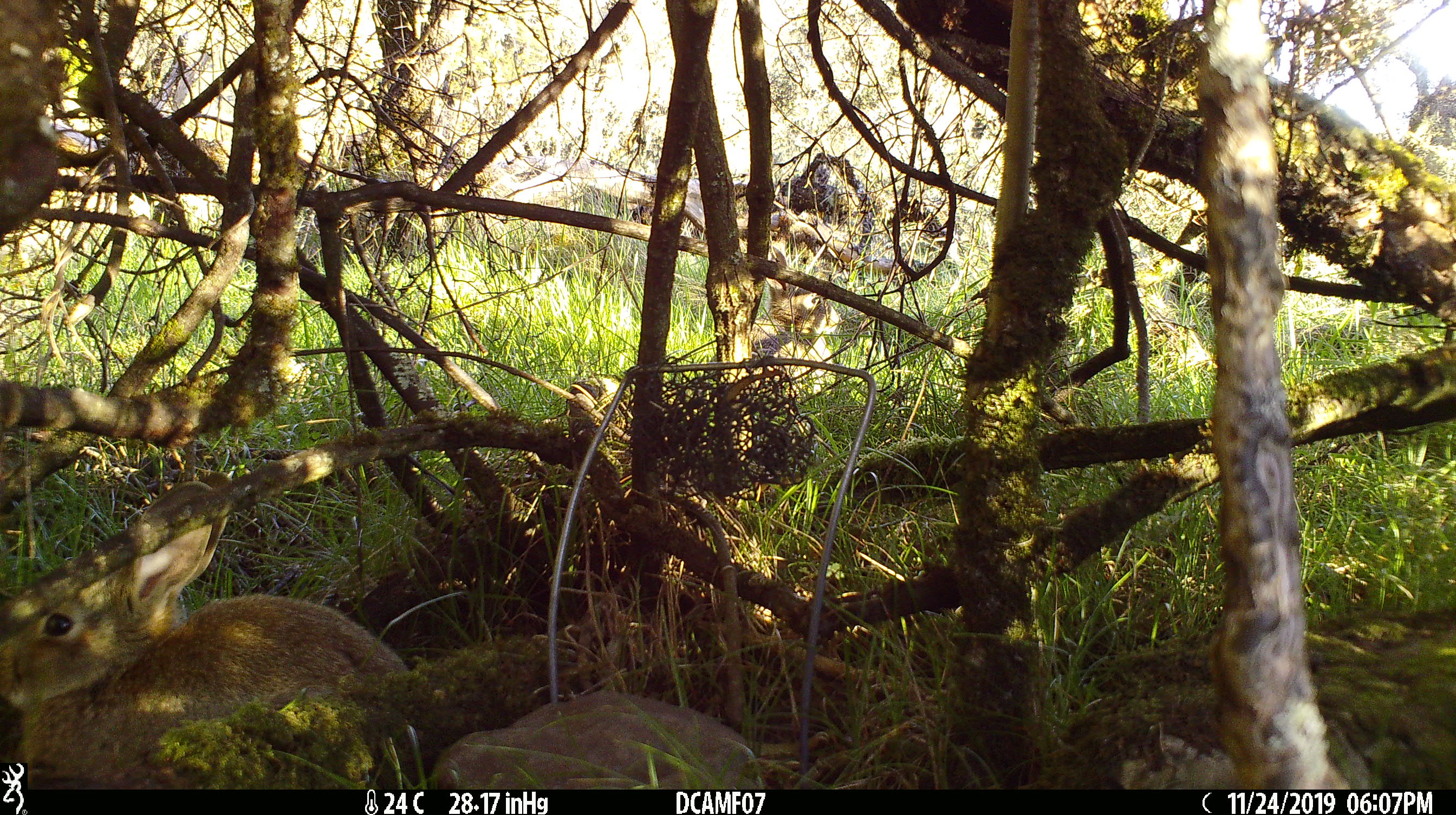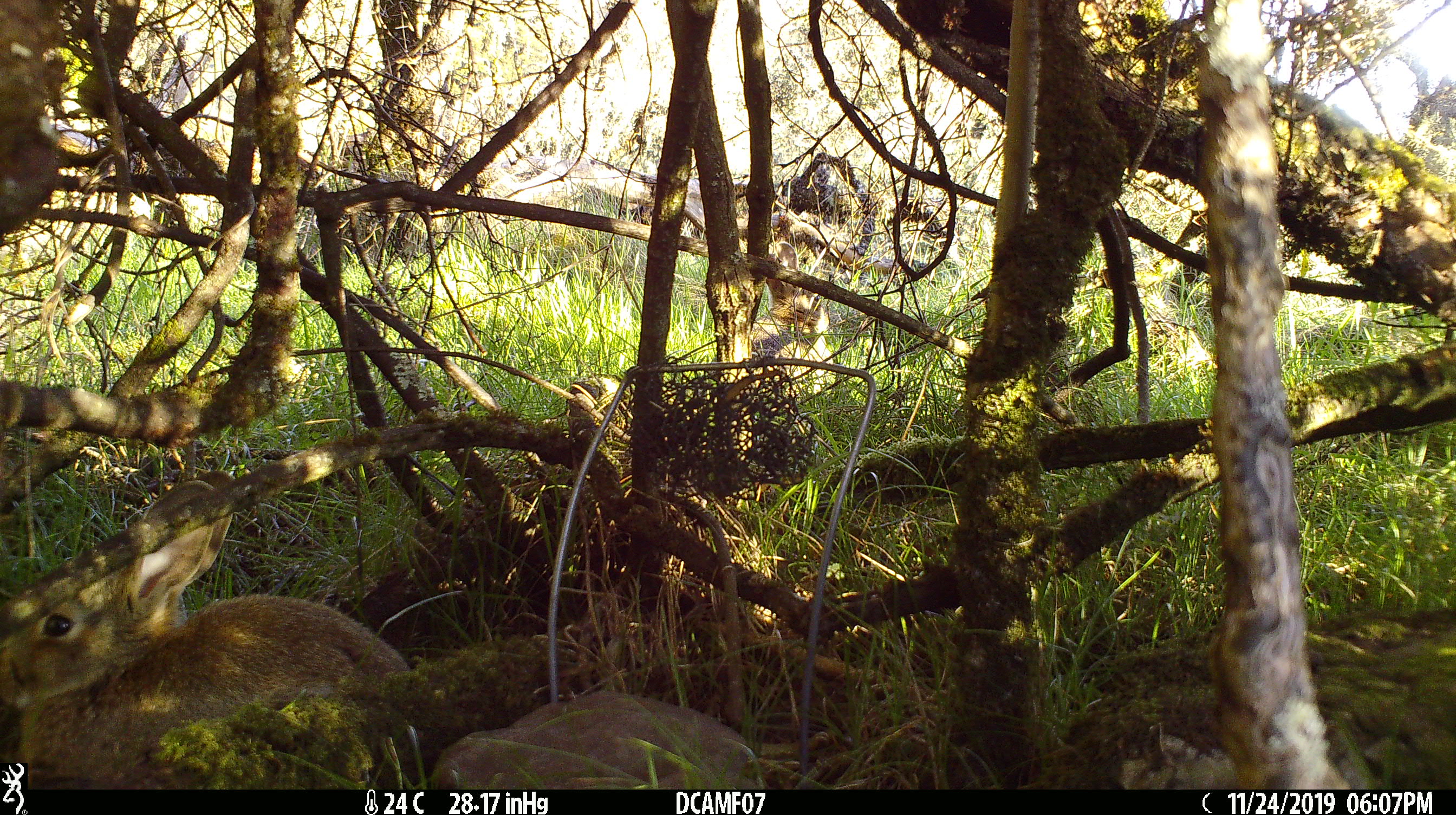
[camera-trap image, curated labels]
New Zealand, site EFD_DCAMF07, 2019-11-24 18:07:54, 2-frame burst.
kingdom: Animalia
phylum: Chordata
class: Mammalia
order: Lagomorpha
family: Leporidae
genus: Oryctolagus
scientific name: Oryctolagus cuniculus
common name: european rabbit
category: rabbit